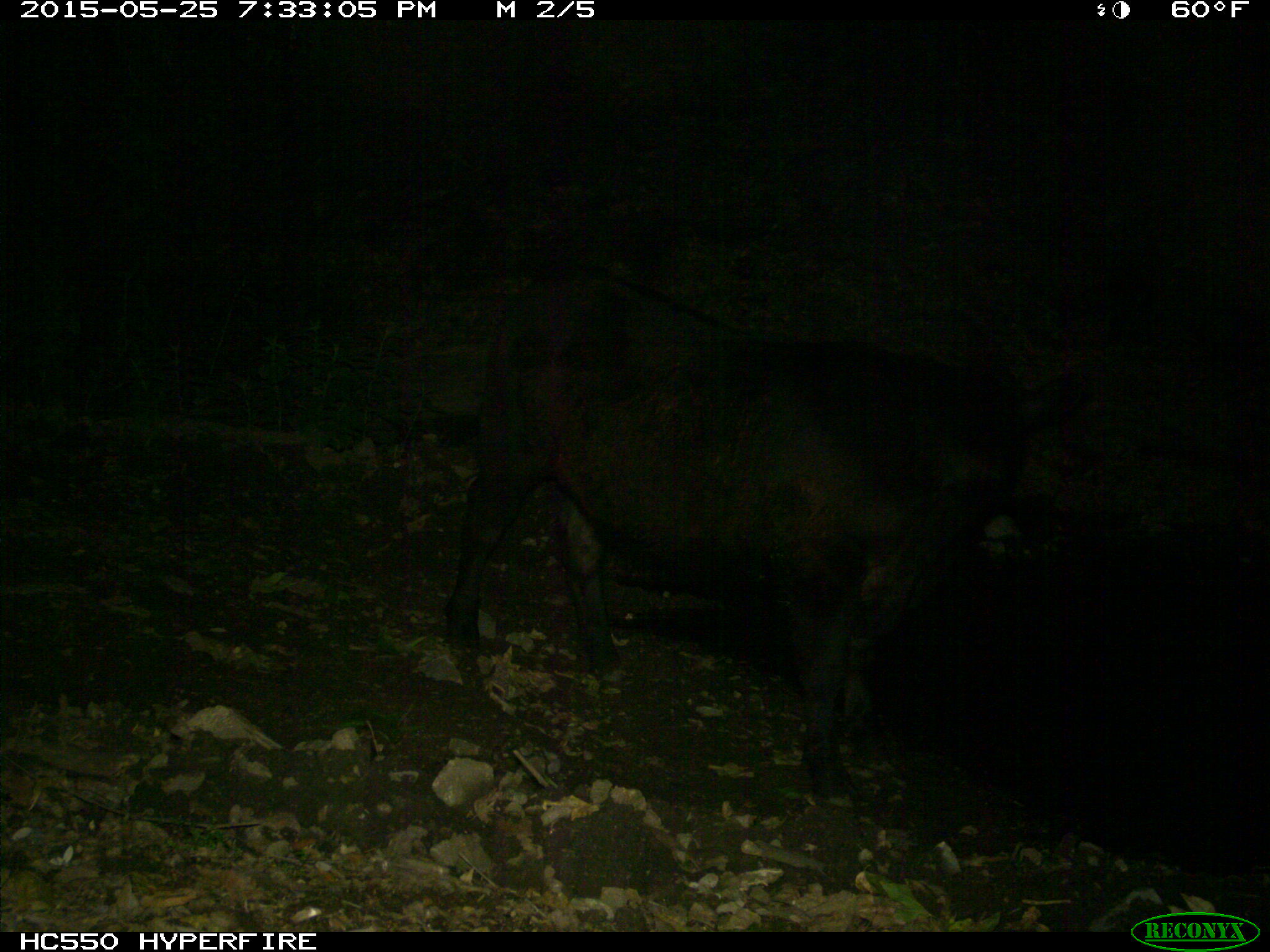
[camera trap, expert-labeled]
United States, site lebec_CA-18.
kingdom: Animalia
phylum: Chordata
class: Mammalia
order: Artiodactyla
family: Bovidae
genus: Bos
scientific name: Bos taurus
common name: domestic cow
Bos taurus (domestic cow).